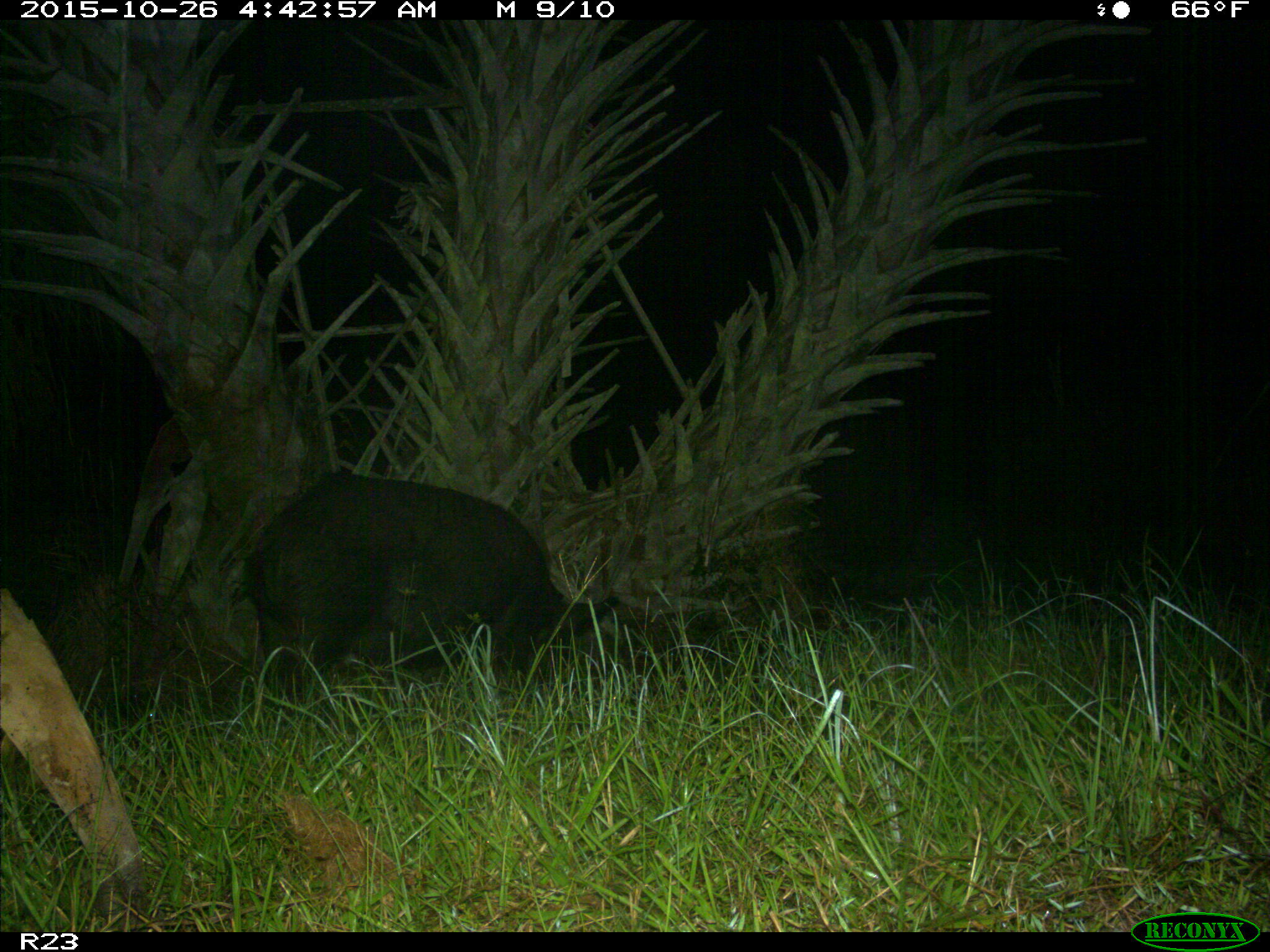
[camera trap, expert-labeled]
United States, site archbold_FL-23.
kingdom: Animalia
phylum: Chordata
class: Mammalia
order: Artiodactyla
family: Suidae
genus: Sus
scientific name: Sus scrofa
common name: wild boar